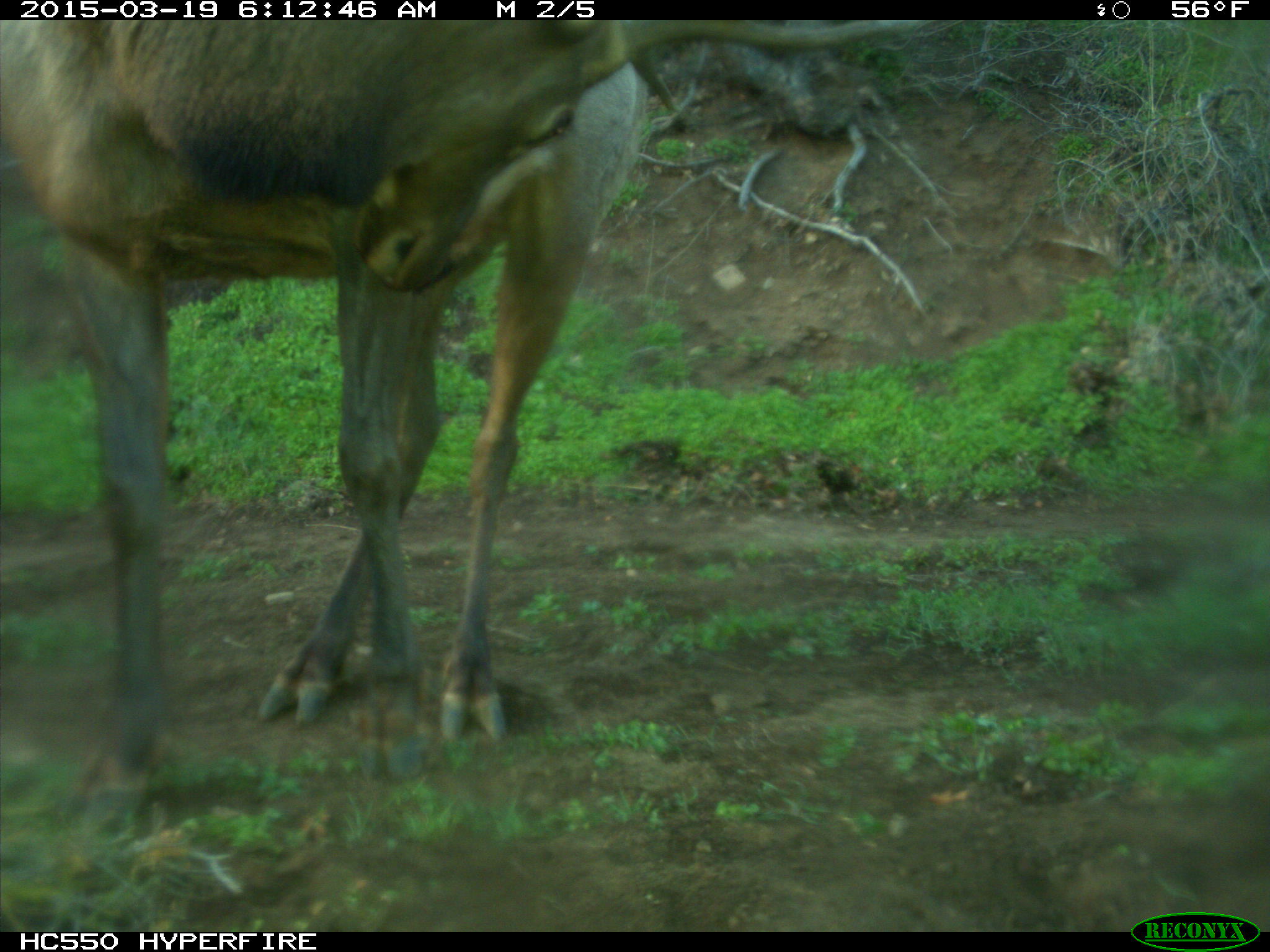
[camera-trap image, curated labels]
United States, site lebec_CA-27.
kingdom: Animalia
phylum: Chordata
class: Mammalia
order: Artiodactyla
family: Cervidae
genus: Cervus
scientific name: Cervus canadensis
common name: elk